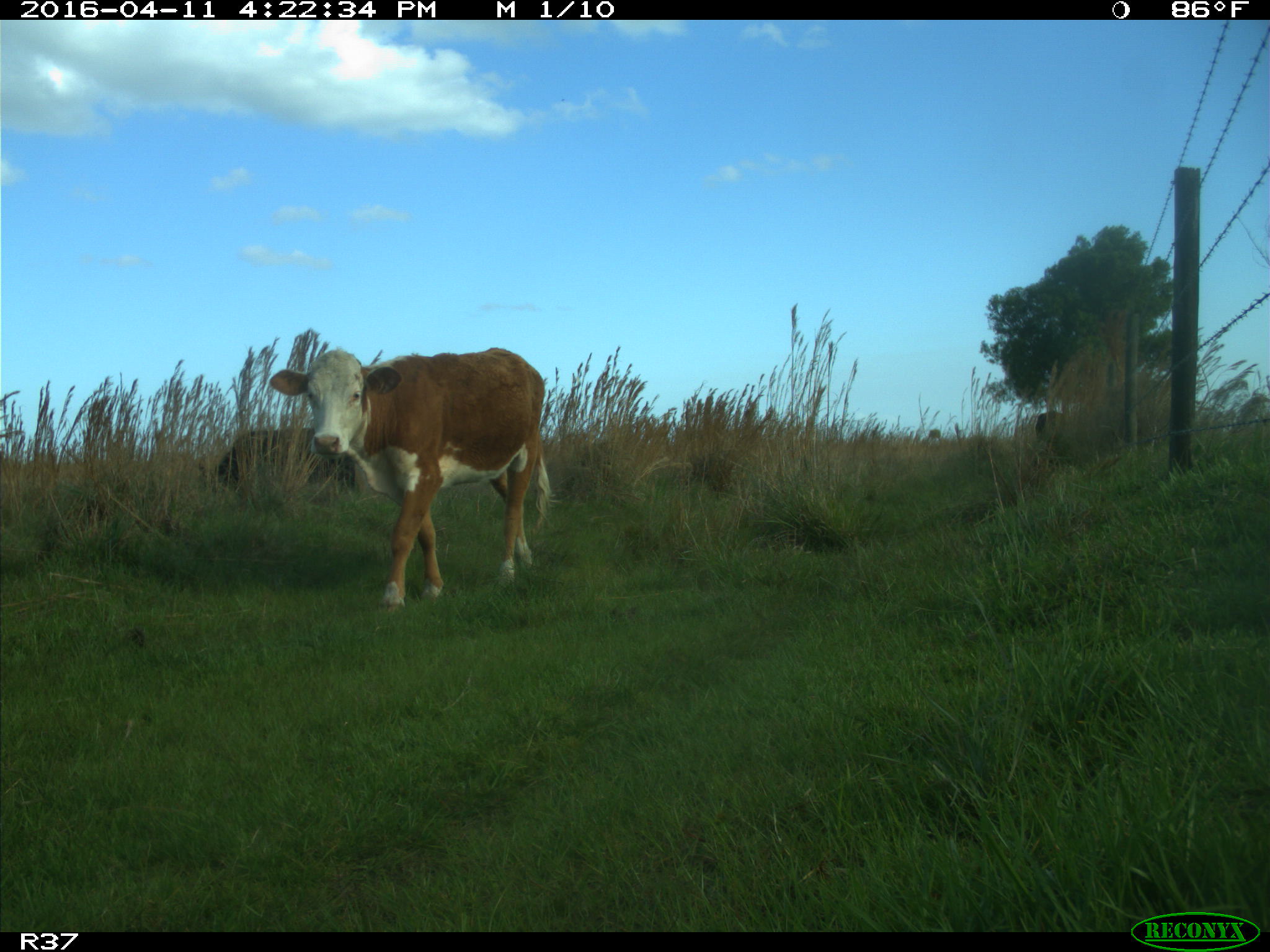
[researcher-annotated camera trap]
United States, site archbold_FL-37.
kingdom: Animalia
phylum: Chordata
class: Mammalia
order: Artiodactyla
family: Bovidae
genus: Bos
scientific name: Bos taurus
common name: domestic cow